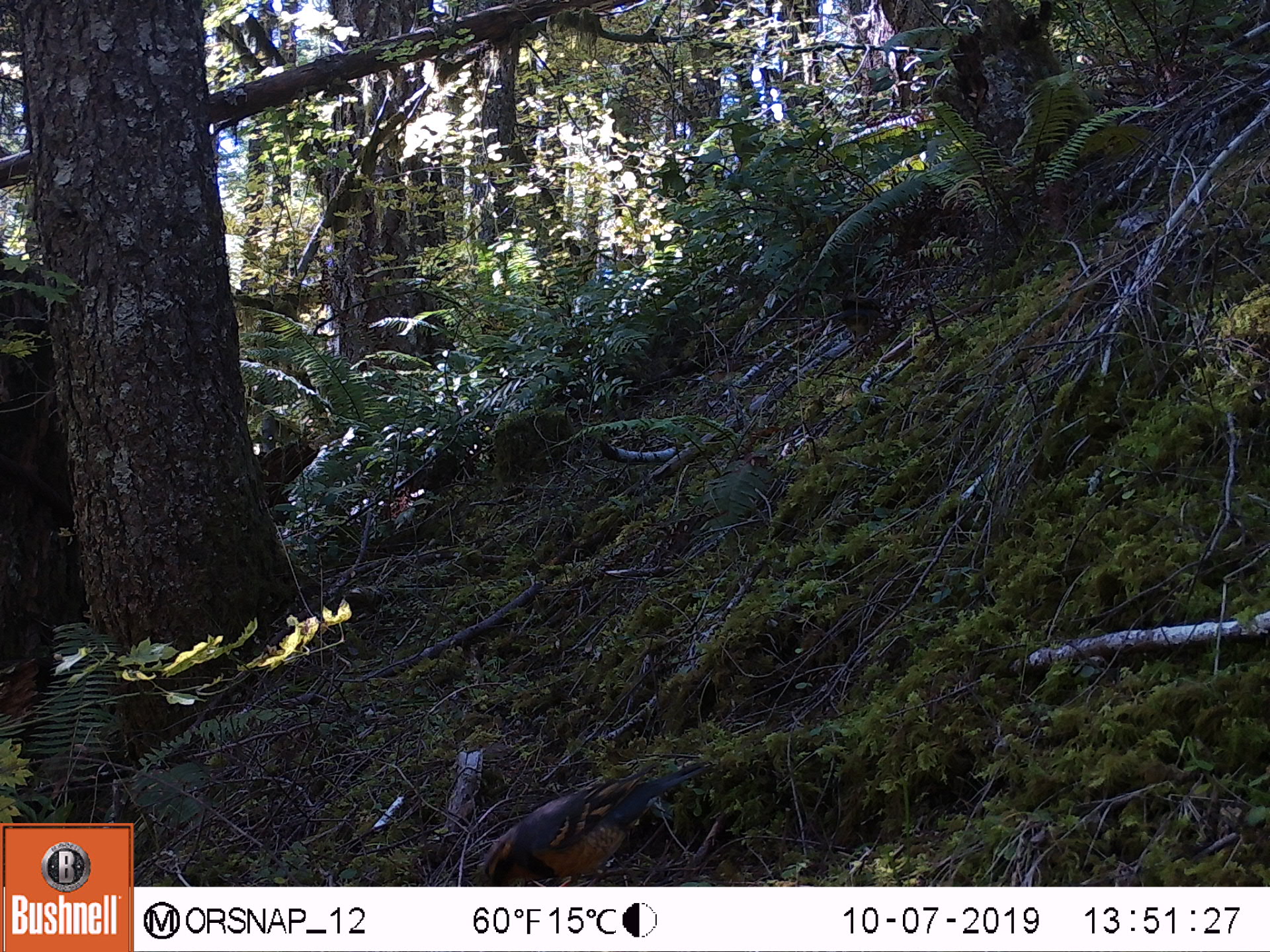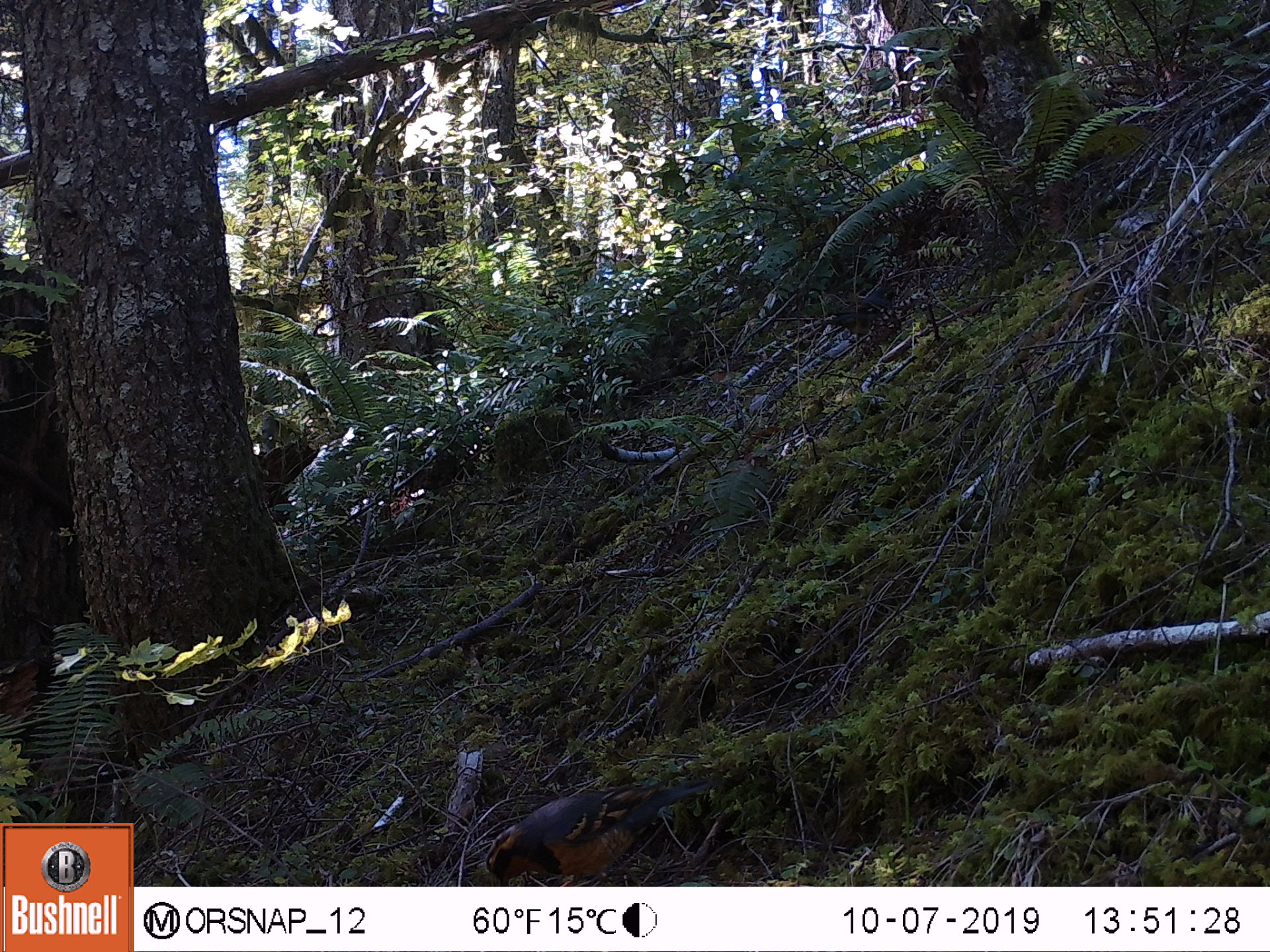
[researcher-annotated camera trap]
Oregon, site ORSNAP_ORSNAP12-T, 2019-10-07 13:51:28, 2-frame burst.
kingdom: Animalia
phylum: Chordata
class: Aves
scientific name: Aves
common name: bird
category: other bird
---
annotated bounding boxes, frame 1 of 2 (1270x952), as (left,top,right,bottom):
other bird: (454,751,720,888)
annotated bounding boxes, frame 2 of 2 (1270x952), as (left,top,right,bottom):
other bird: (461,751,711,885)